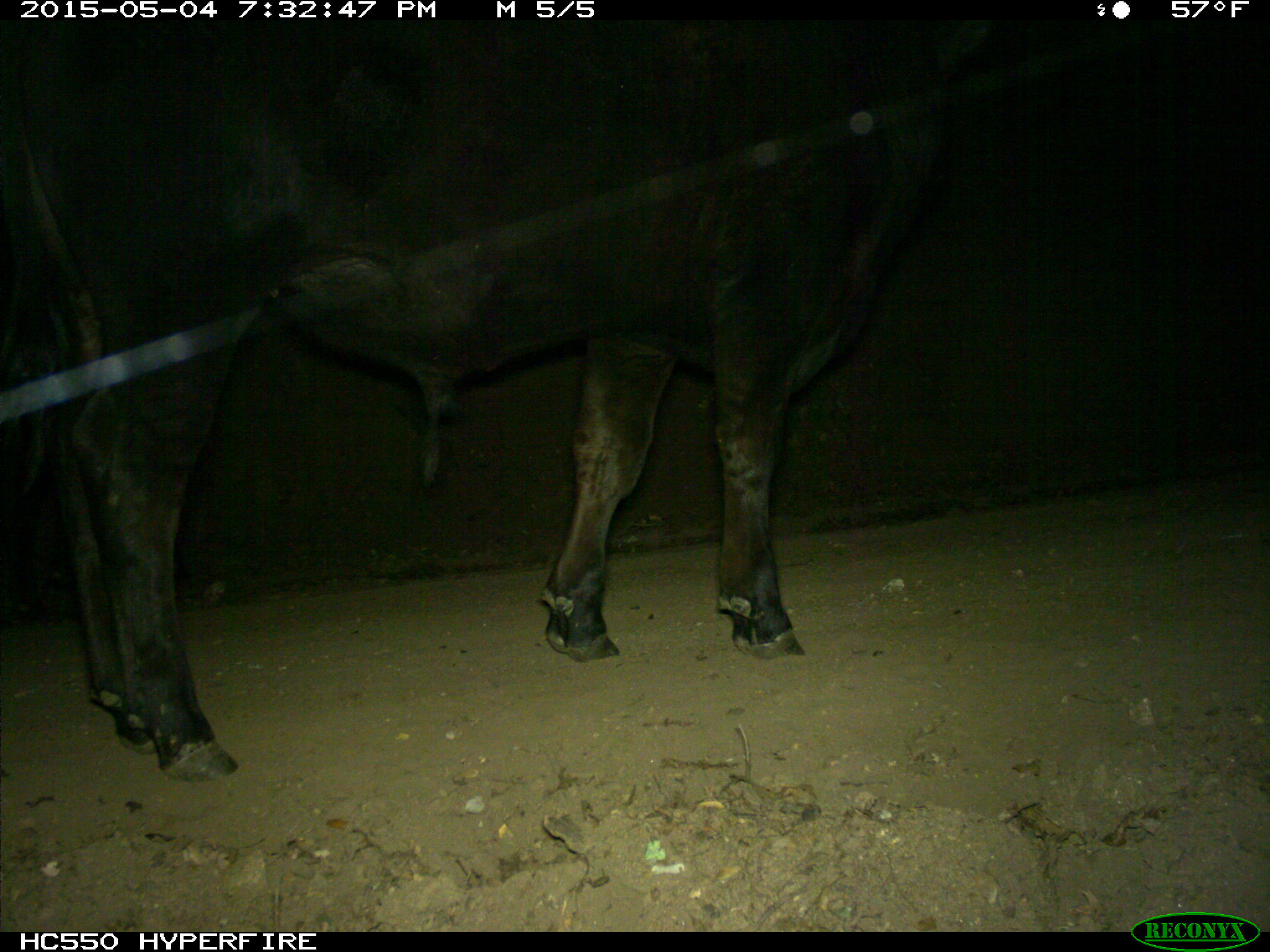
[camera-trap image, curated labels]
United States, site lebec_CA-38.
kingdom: Animalia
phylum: Chordata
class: Mammalia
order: Artiodactyla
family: Bovidae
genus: Bos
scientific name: Bos taurus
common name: domestic cow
Bos taurus (domestic cow).